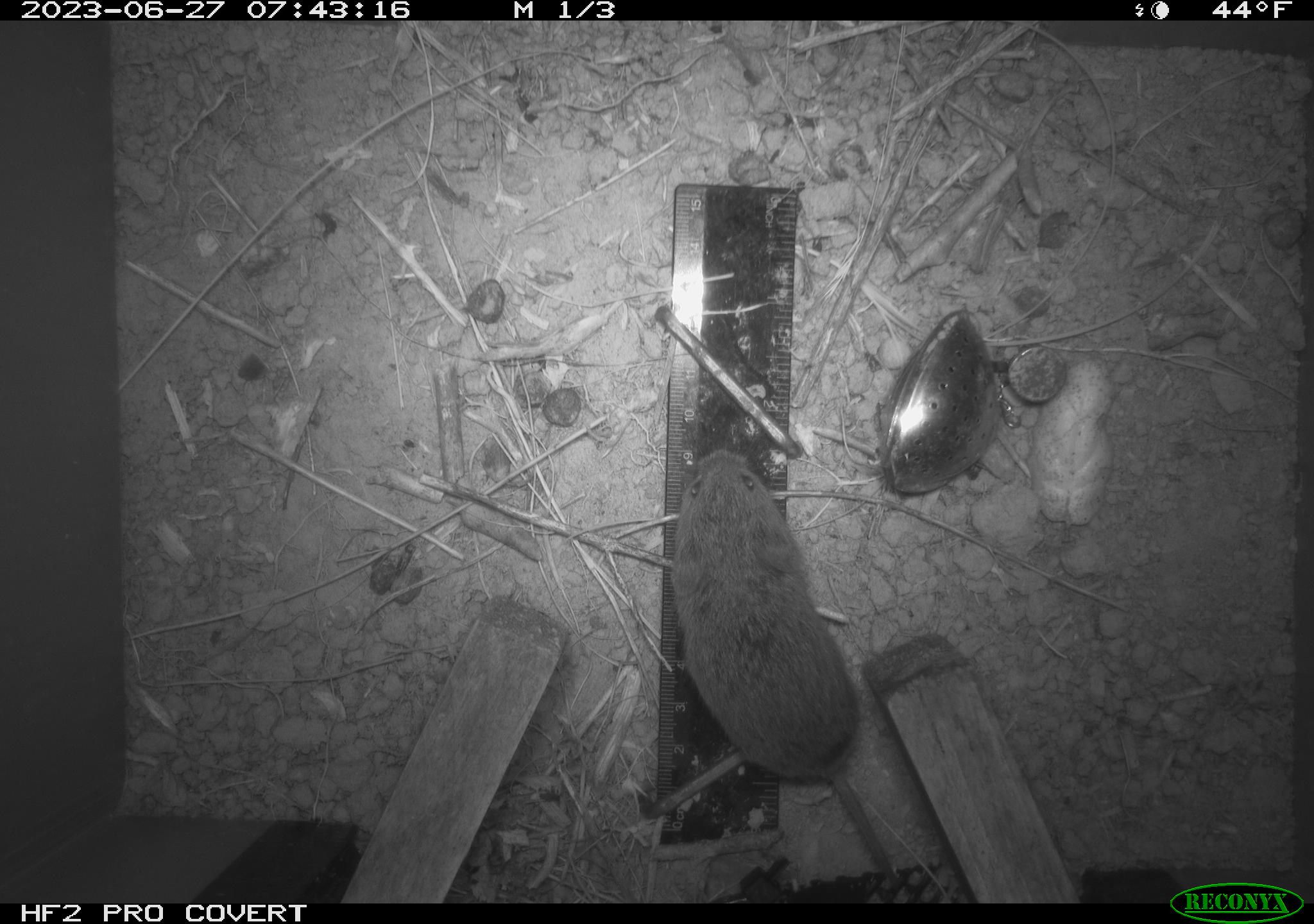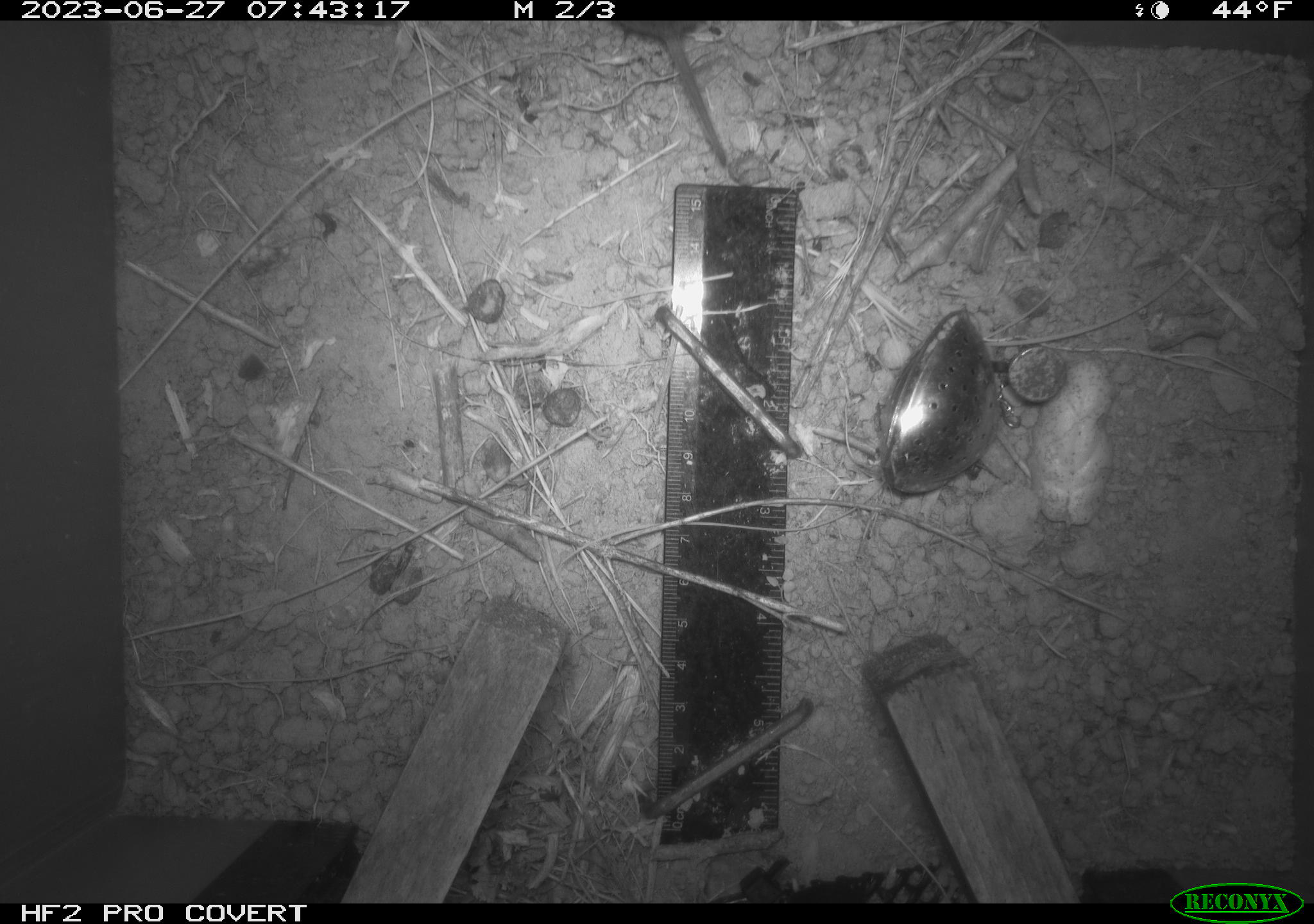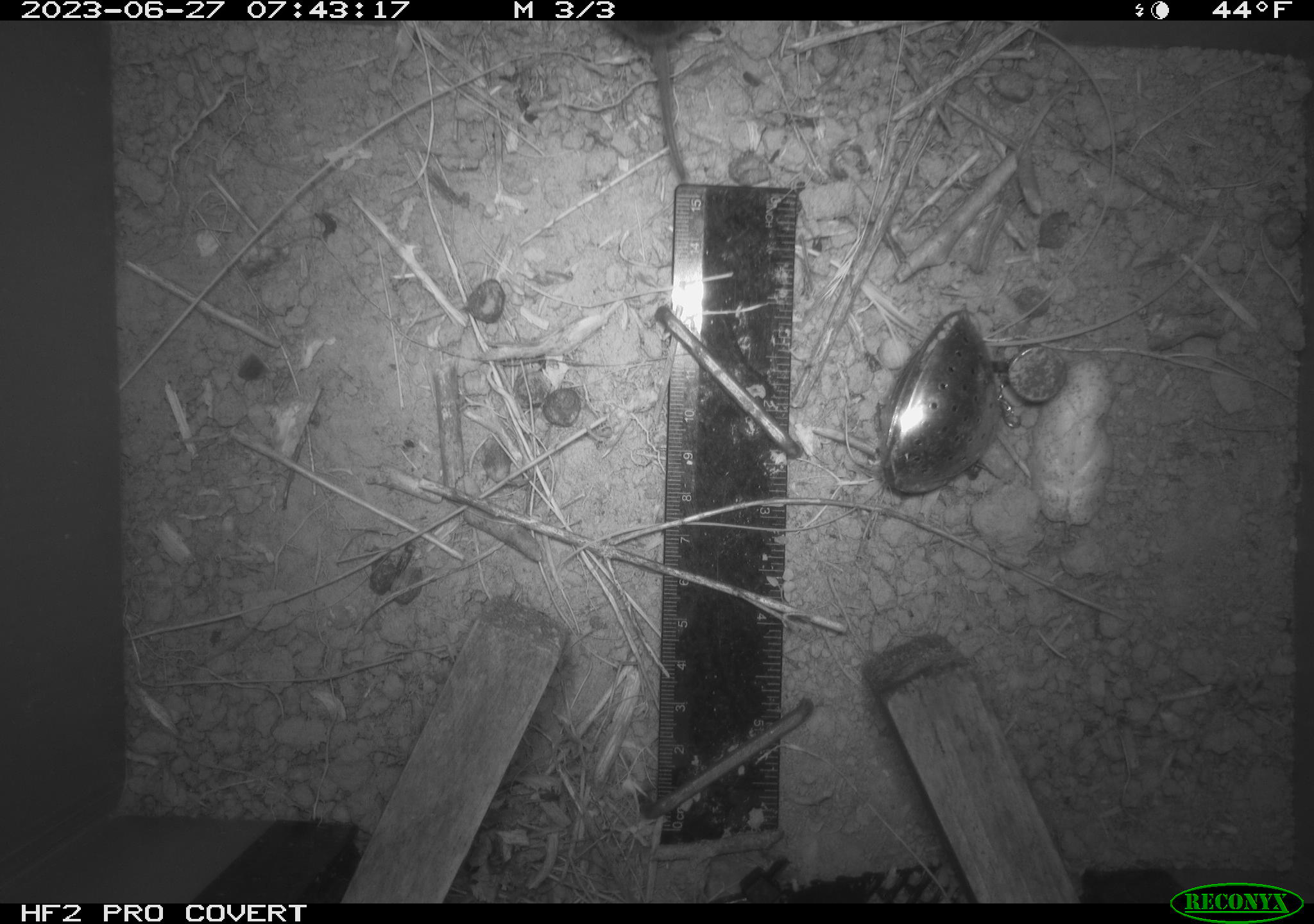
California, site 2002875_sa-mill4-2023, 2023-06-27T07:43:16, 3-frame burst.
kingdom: Animalia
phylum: Chordata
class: Mammalia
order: Rodentia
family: Cricetidae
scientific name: Arvicolinae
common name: voles, lemmings, and muskrats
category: arvicolinae subfamily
Arvicolinae subfamily (voles, lemmings, and muskrats) (Arvicolinae).